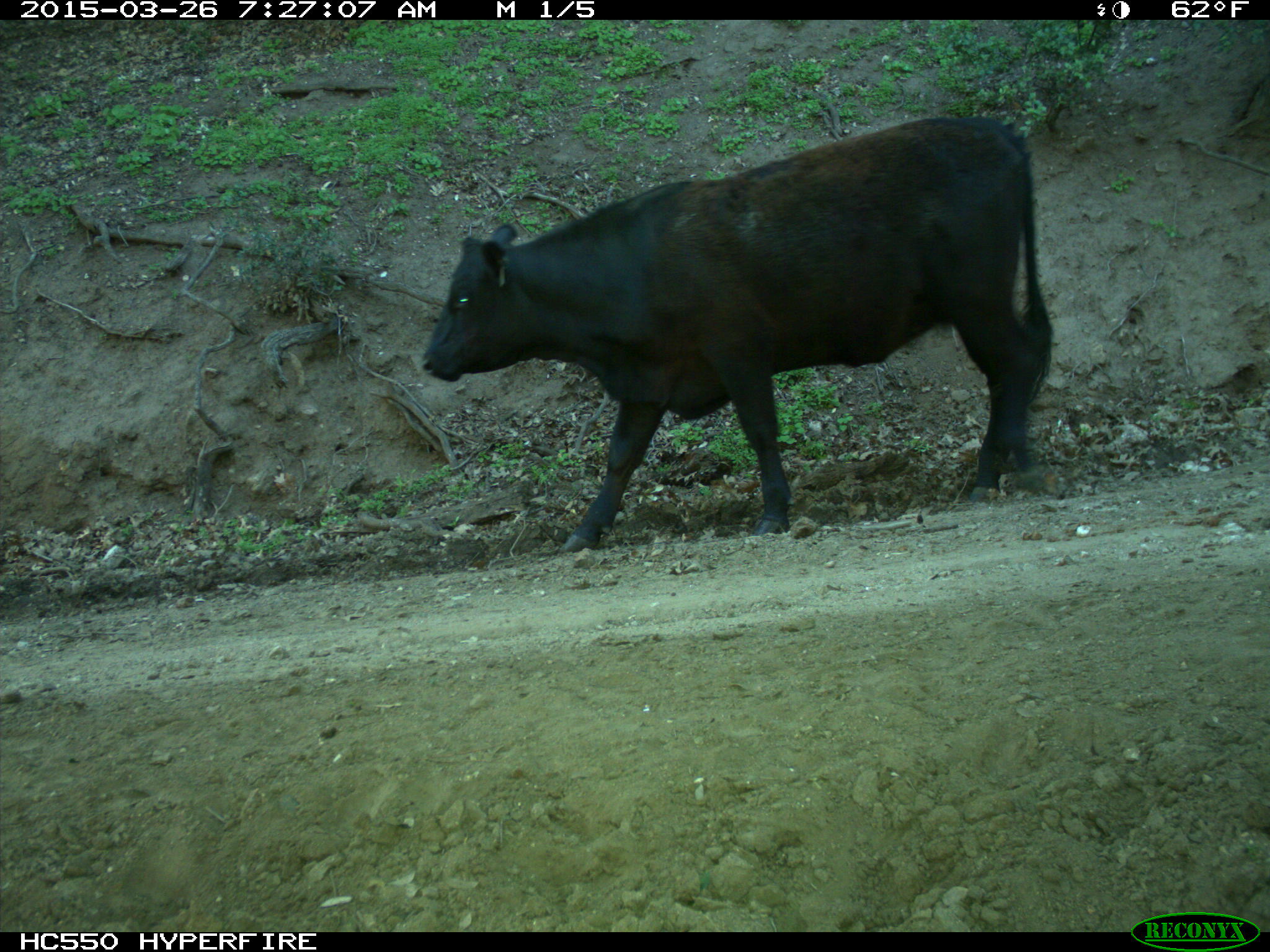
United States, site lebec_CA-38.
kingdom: Animalia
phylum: Chordata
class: Mammalia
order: Artiodactyla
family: Bovidae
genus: Bos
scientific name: Bos taurus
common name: domestic cow